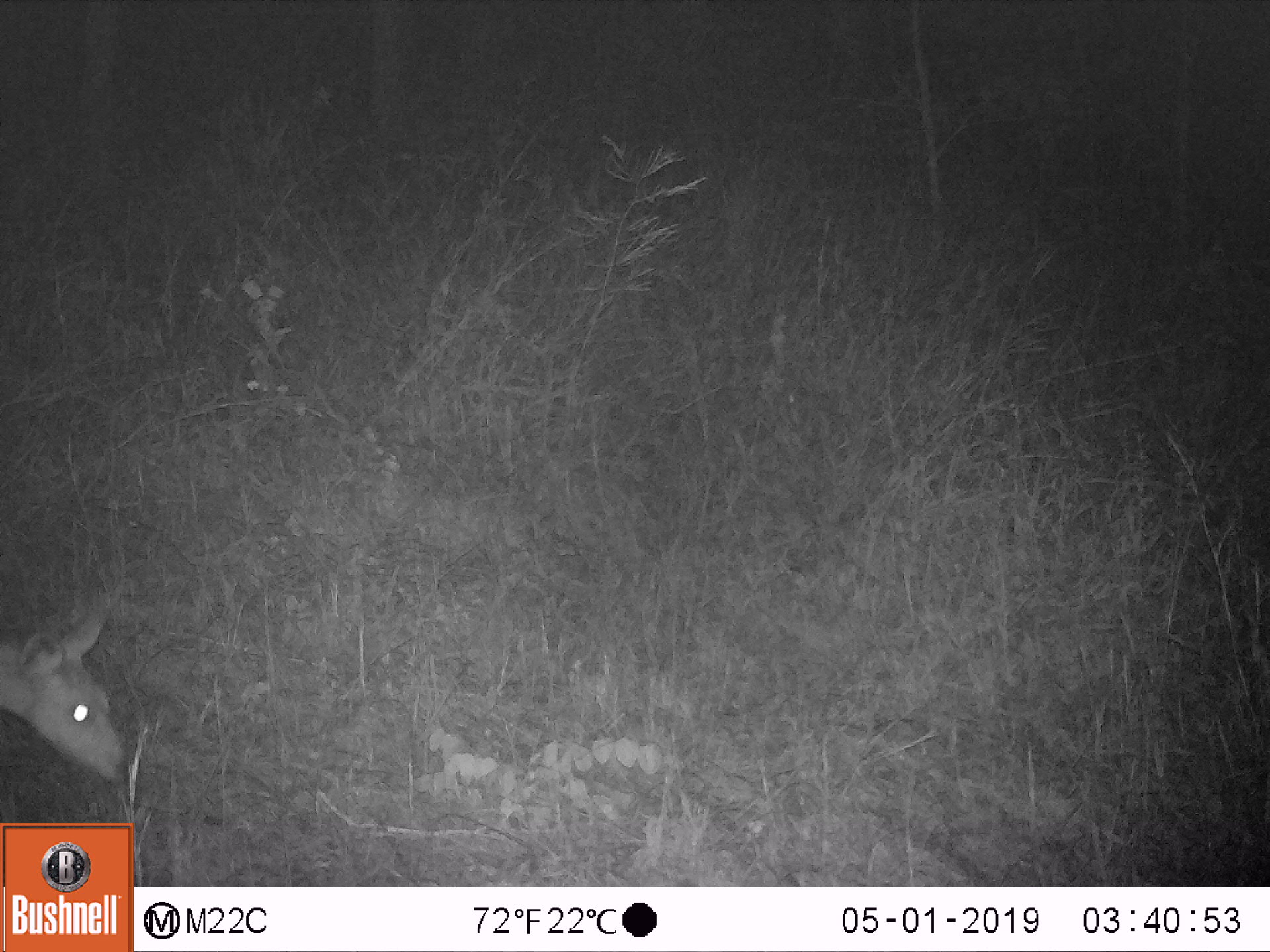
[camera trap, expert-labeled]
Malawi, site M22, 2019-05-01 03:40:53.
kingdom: Animalia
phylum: Chordata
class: Mammalia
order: Artiodactyla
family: Bovidae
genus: Redunca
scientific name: Redunca arundinum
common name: southern reedbuck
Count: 1.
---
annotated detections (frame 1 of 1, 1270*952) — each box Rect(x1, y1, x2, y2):
southern reedbuck: Rect(2, 585, 129, 777)